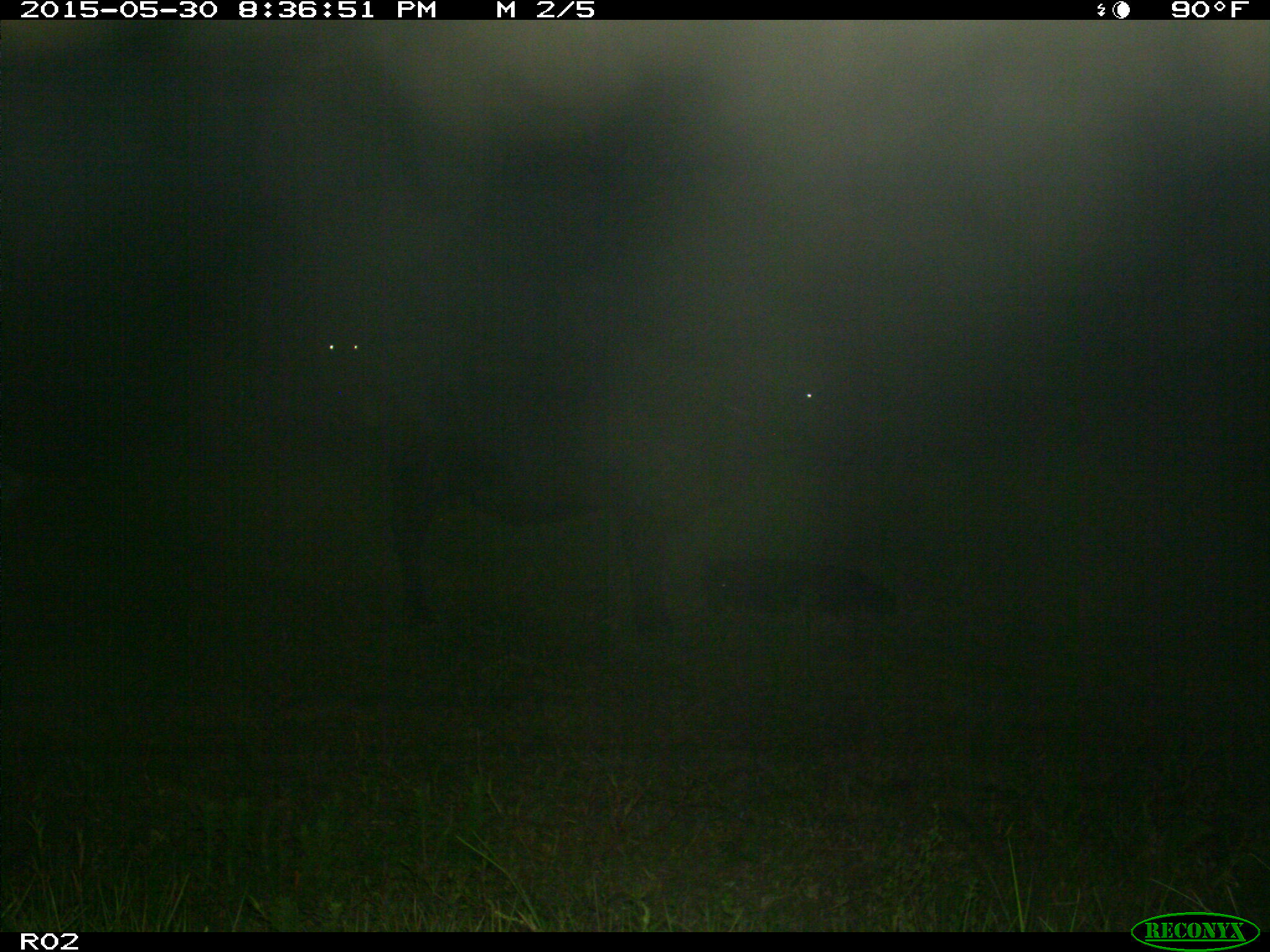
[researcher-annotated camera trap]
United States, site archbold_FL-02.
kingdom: Animalia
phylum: Chordata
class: Mammalia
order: Artiodactyla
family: Bovidae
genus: Bos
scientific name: Bos taurus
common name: domestic cow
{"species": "Bos taurus (domestic cow)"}